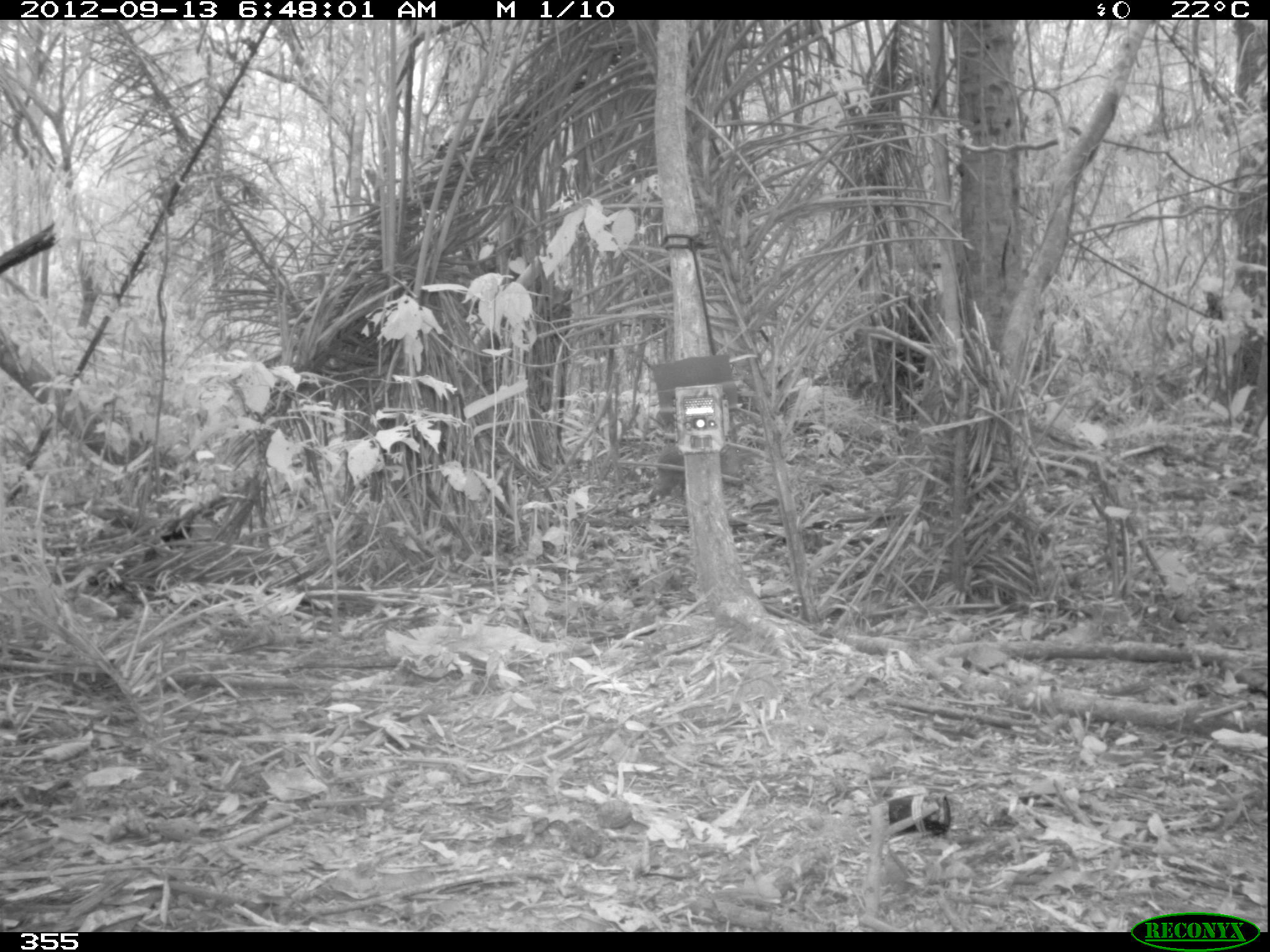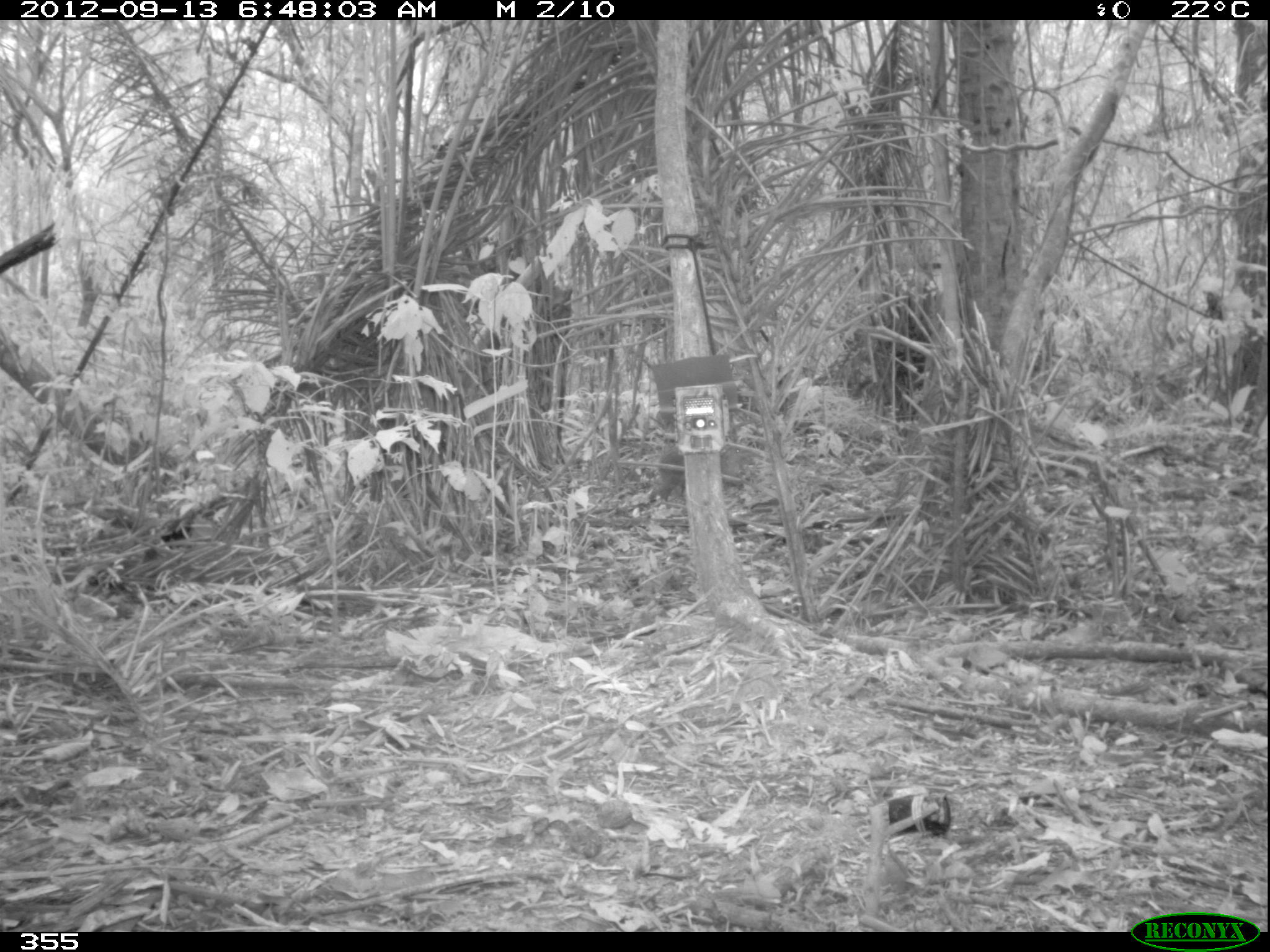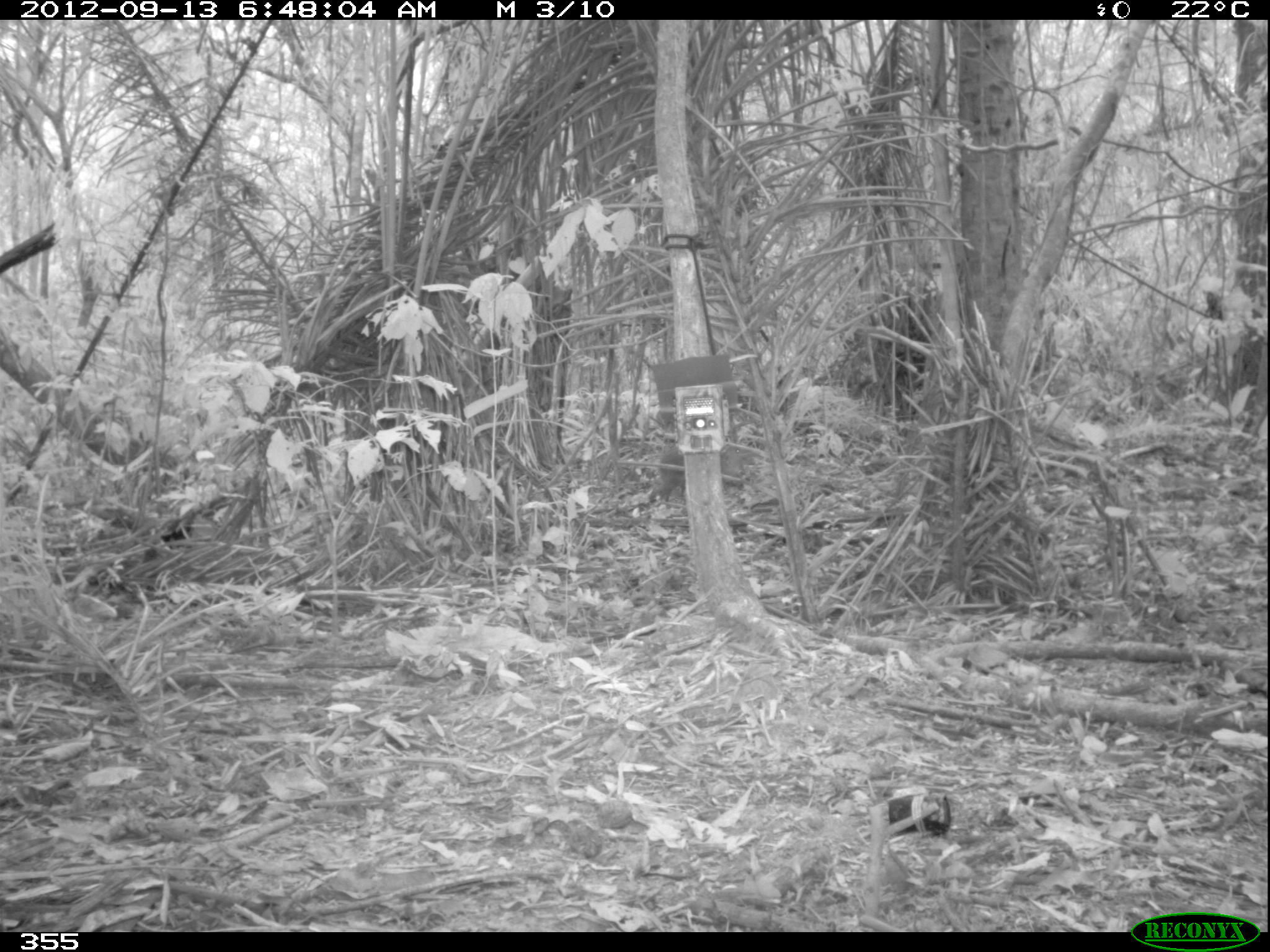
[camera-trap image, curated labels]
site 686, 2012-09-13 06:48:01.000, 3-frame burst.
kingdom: Animalia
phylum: Chordata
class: Mammalia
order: Rodentia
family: Dasyproctidae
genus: Dasyprocta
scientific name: Dasyprocta punctata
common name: central american agouti